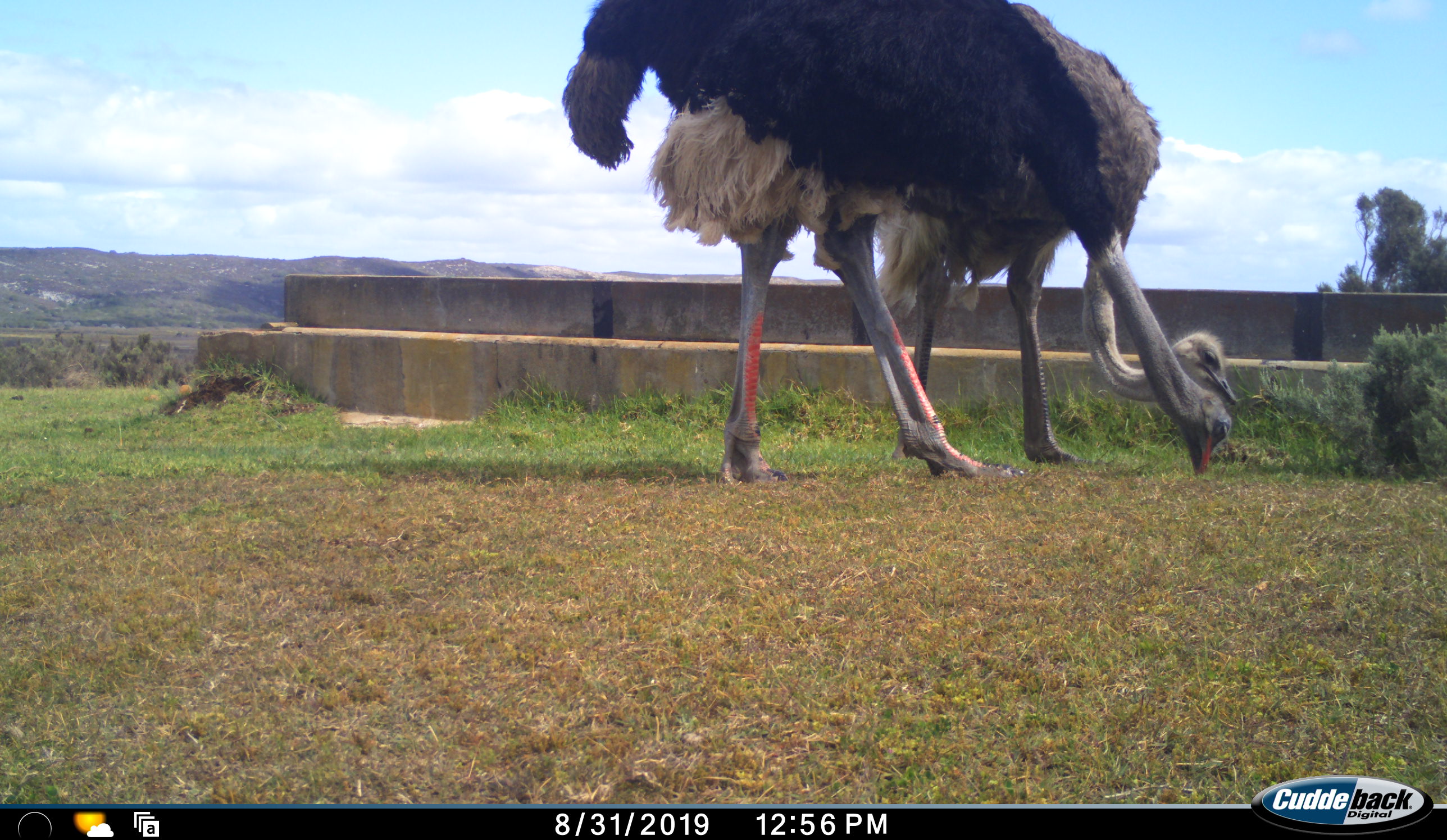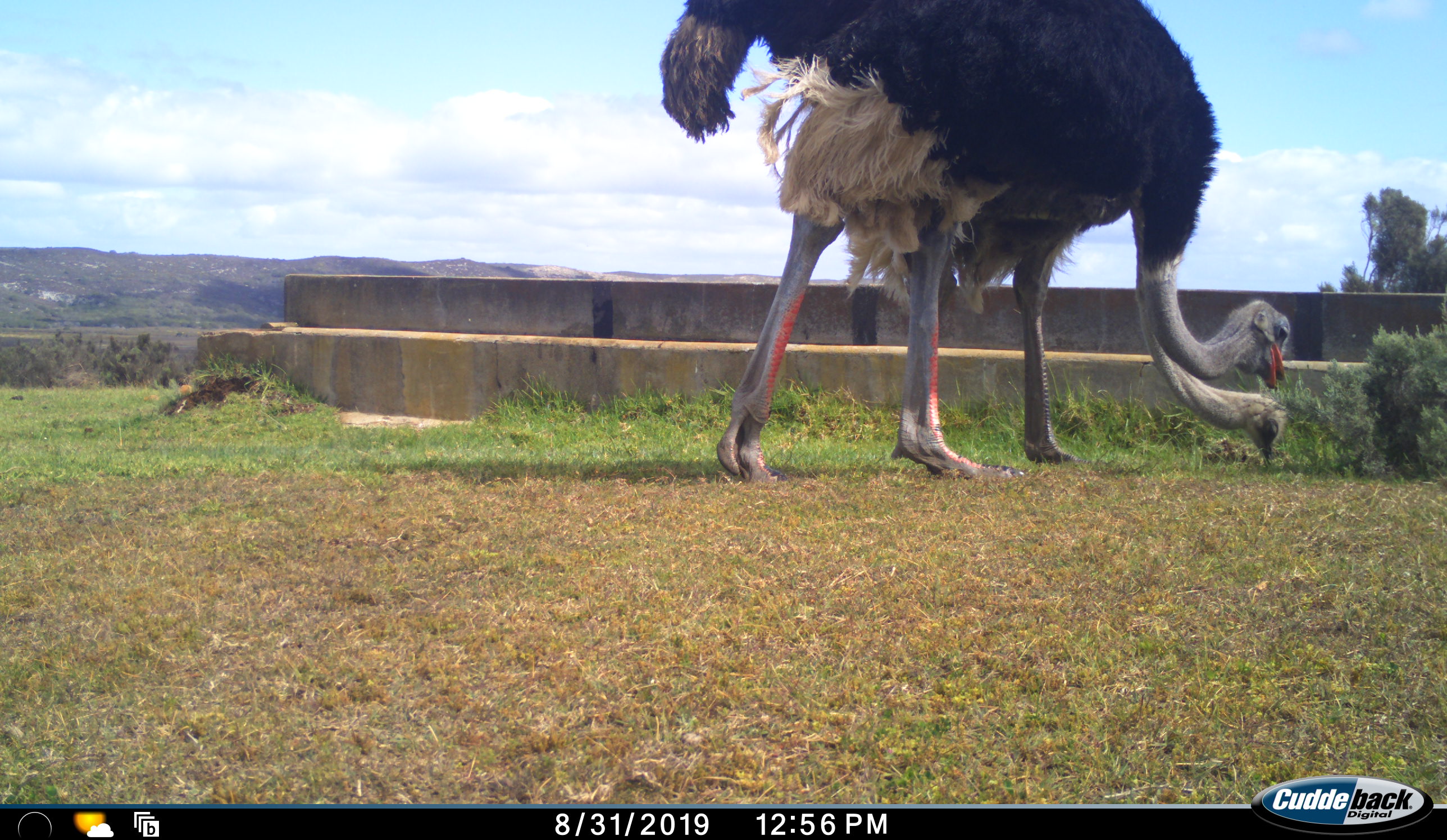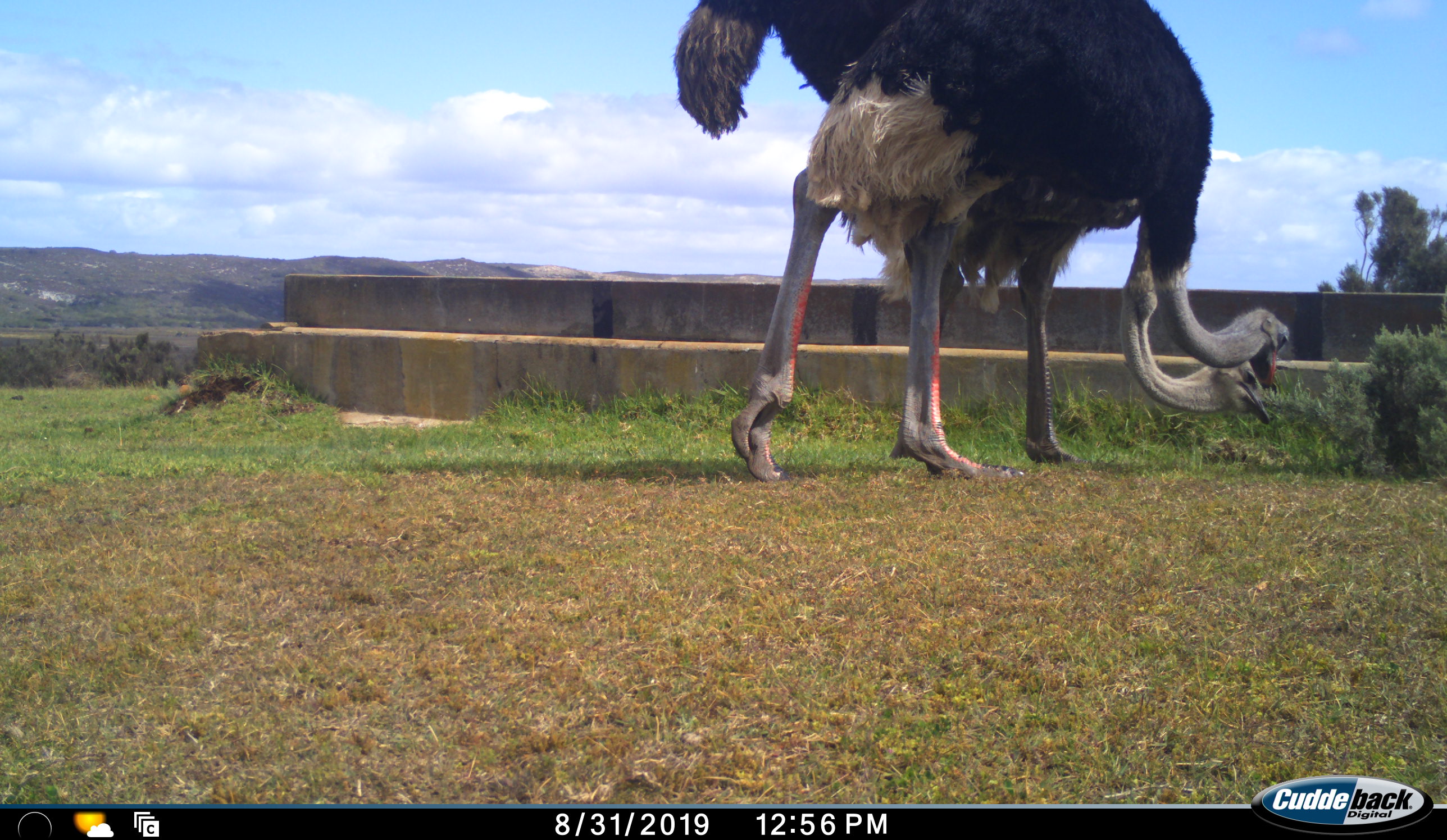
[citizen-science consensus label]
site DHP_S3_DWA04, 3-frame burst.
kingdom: Animalia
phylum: Chordata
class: Aves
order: Struthioniformes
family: Struthionidae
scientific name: Struthionidae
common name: ostrich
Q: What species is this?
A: Ostrich (Struthionidae).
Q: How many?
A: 2.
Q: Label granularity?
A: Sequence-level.